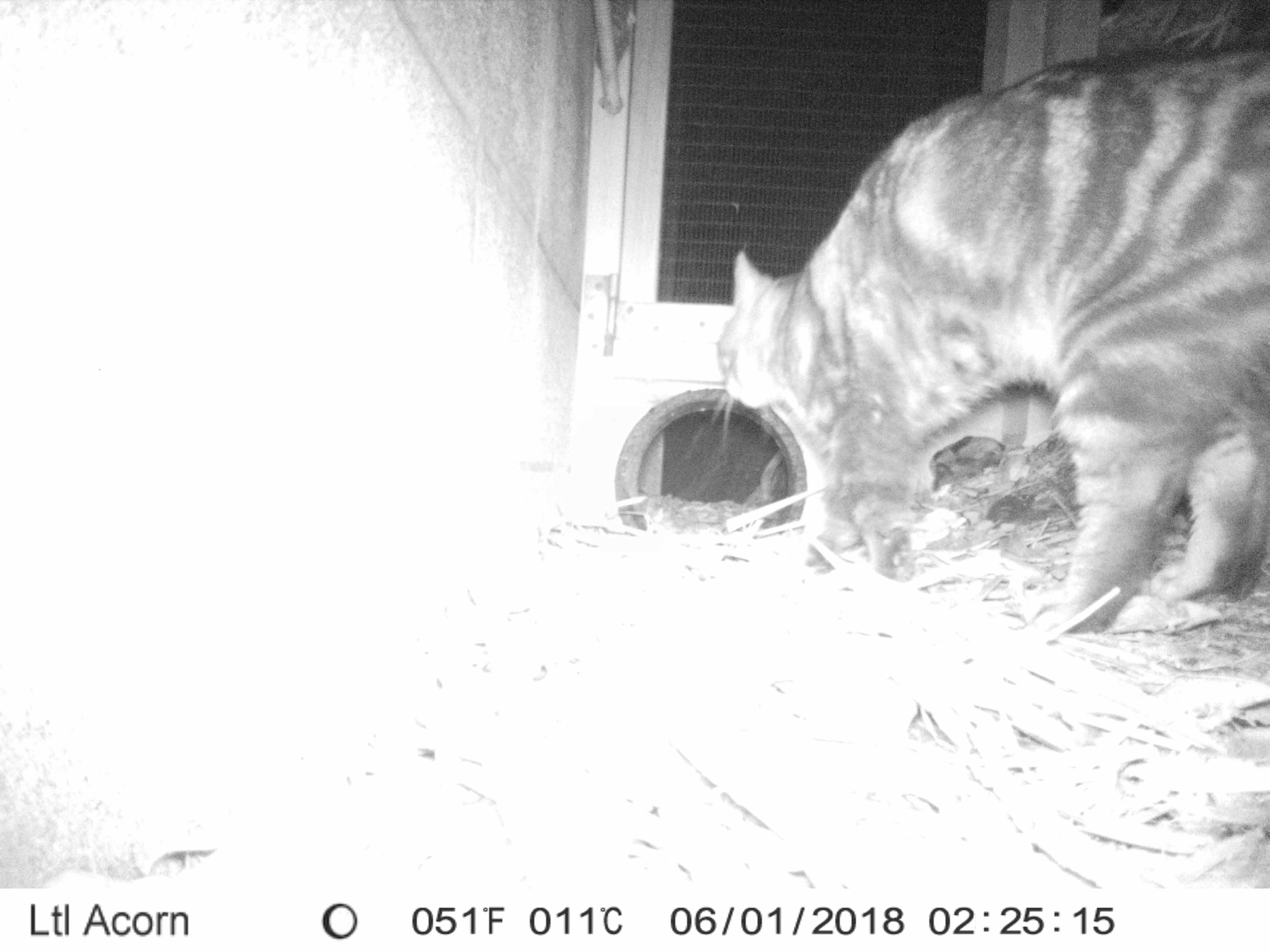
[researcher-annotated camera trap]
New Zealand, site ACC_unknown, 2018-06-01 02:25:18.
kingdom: Animalia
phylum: Chordata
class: Mammalia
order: Carnivora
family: Felidae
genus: Felis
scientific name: Felis catus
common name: domestic cat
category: cat